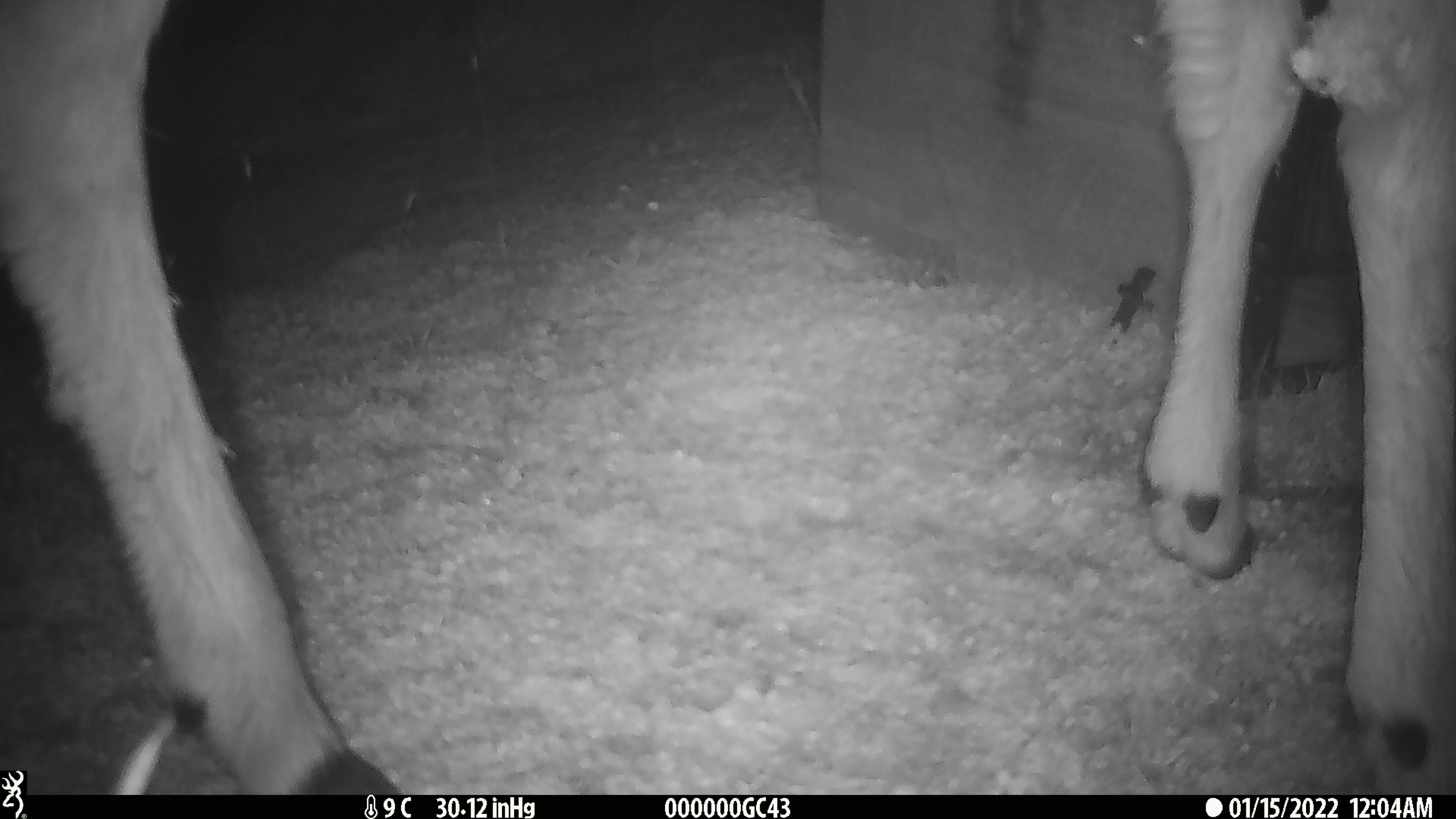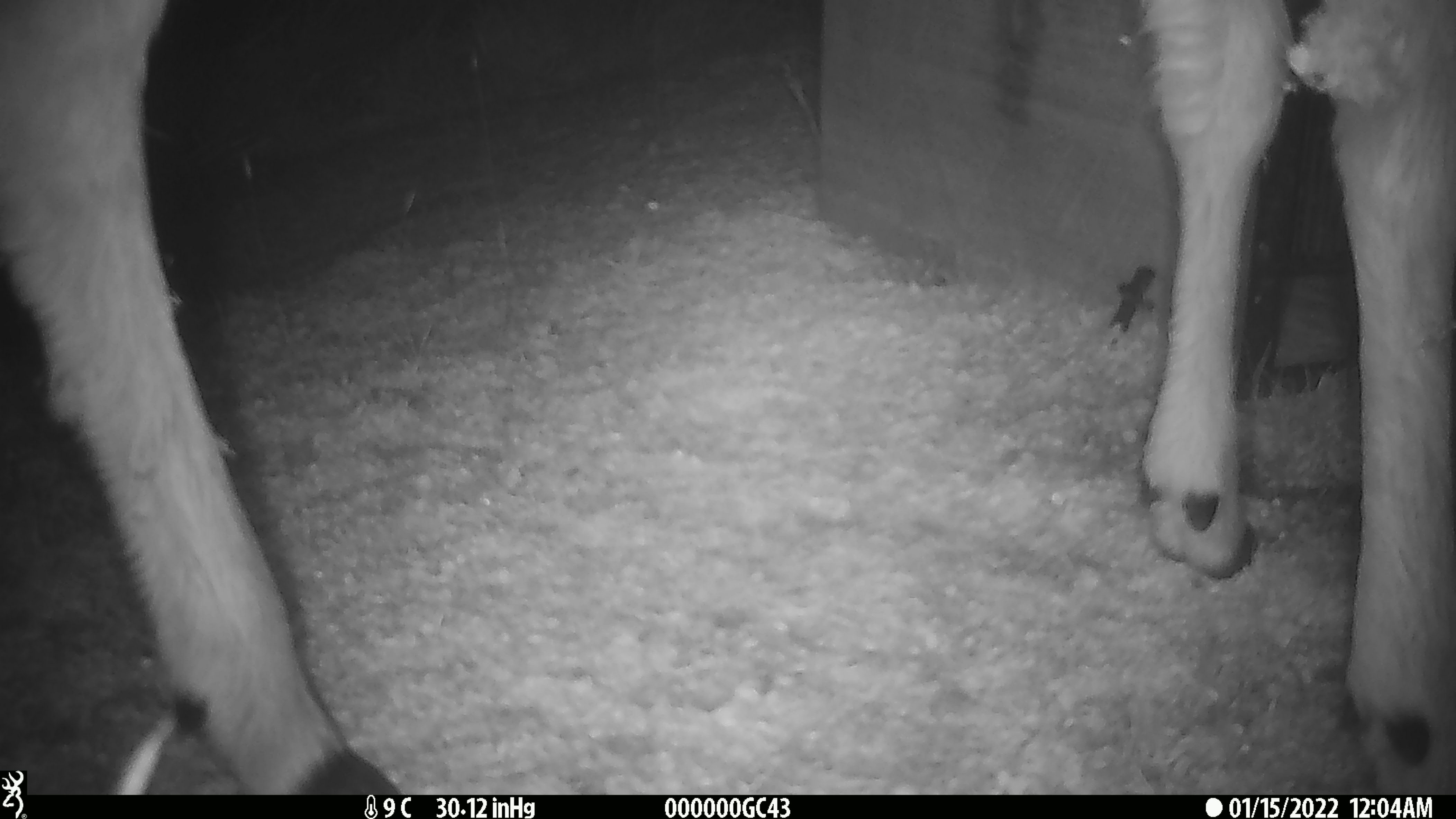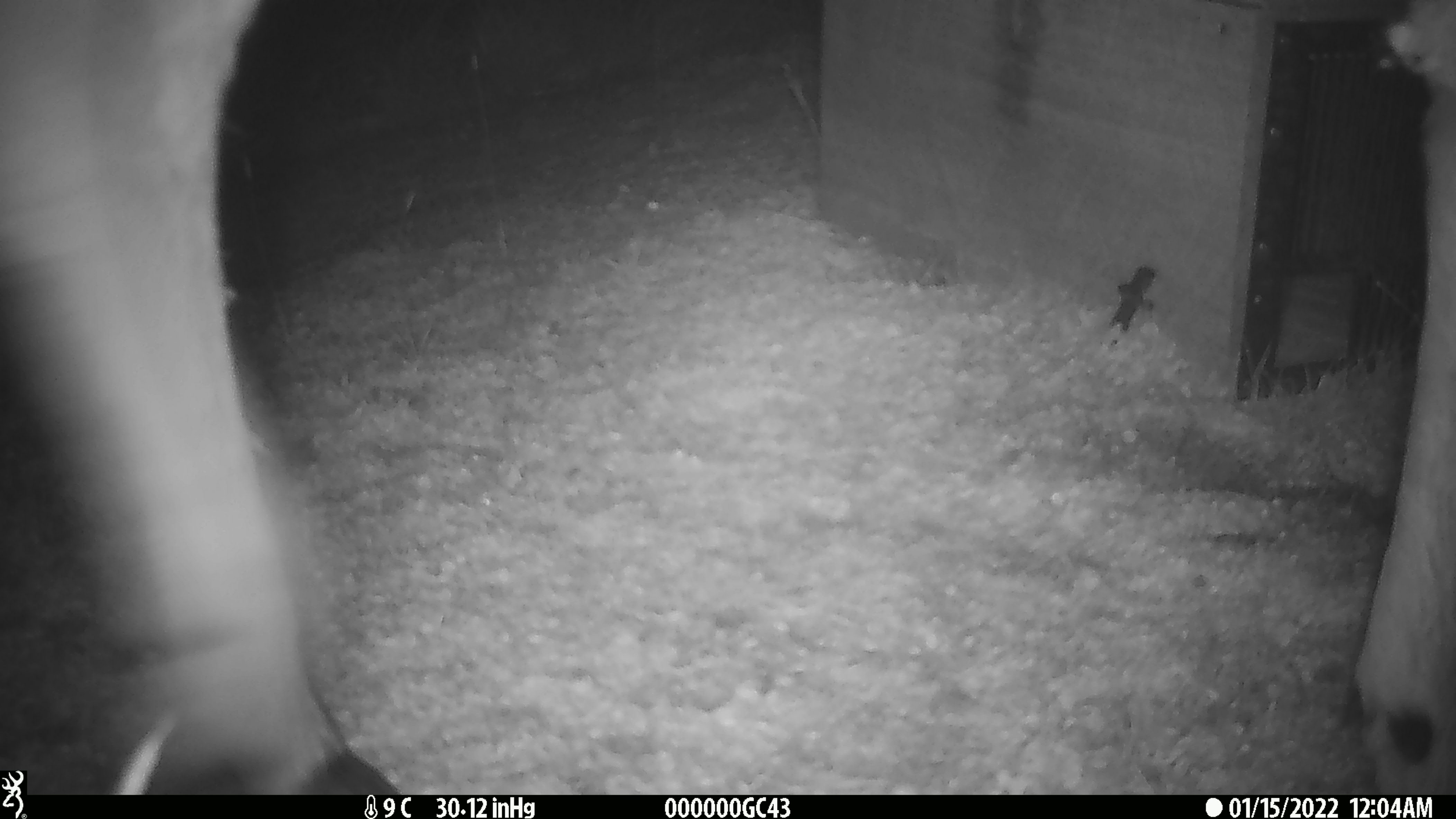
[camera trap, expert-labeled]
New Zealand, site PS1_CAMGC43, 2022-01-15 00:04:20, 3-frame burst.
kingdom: Animalia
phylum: Chordata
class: Mammalia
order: Artiodactyla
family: Cervidae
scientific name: Cervidae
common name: deer